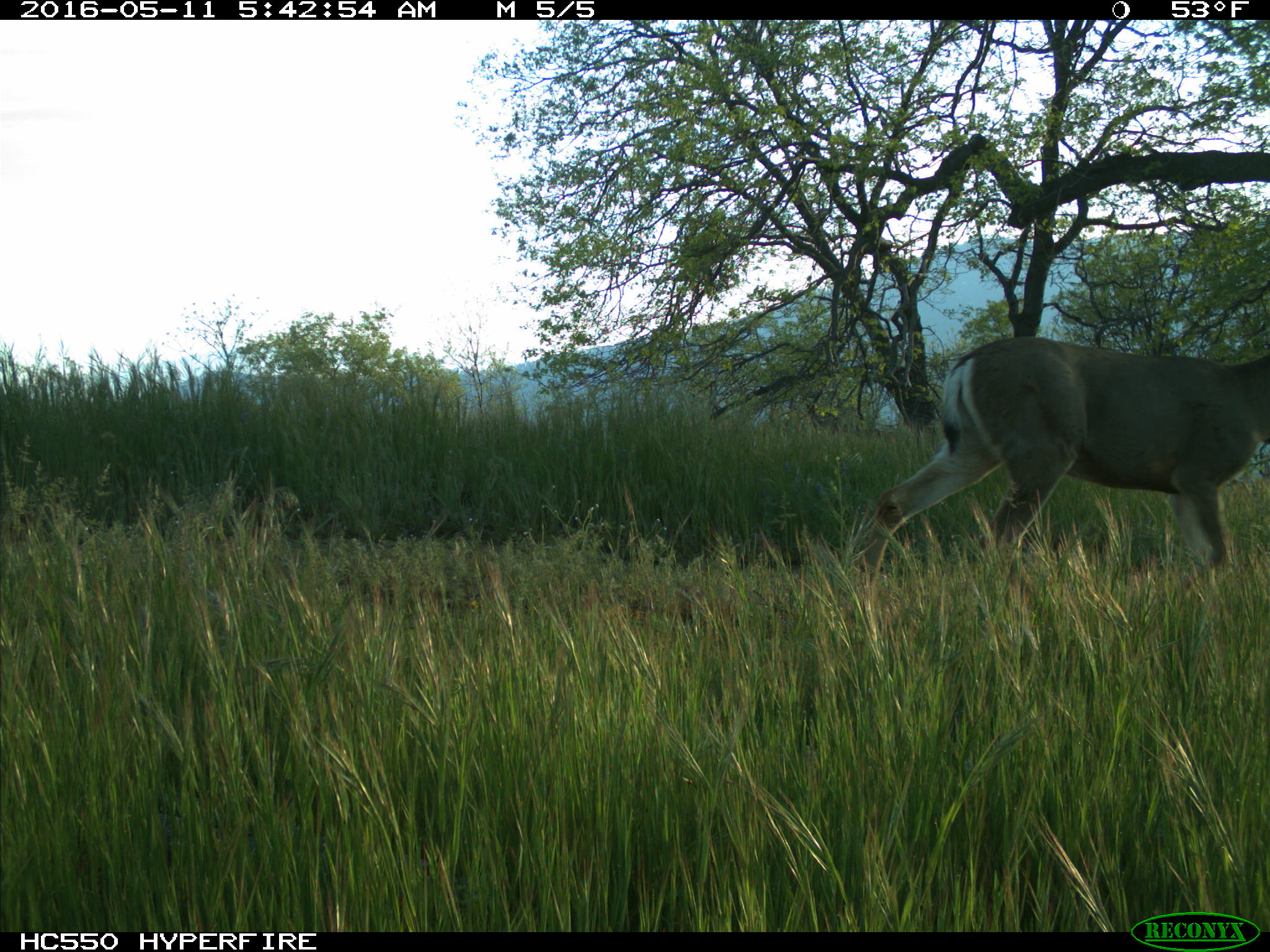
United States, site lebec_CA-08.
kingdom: Animalia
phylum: Chordata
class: Mammalia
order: Artiodactyla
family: Cervidae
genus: Odocoileus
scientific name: Odocoileus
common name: deer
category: unidentified deer